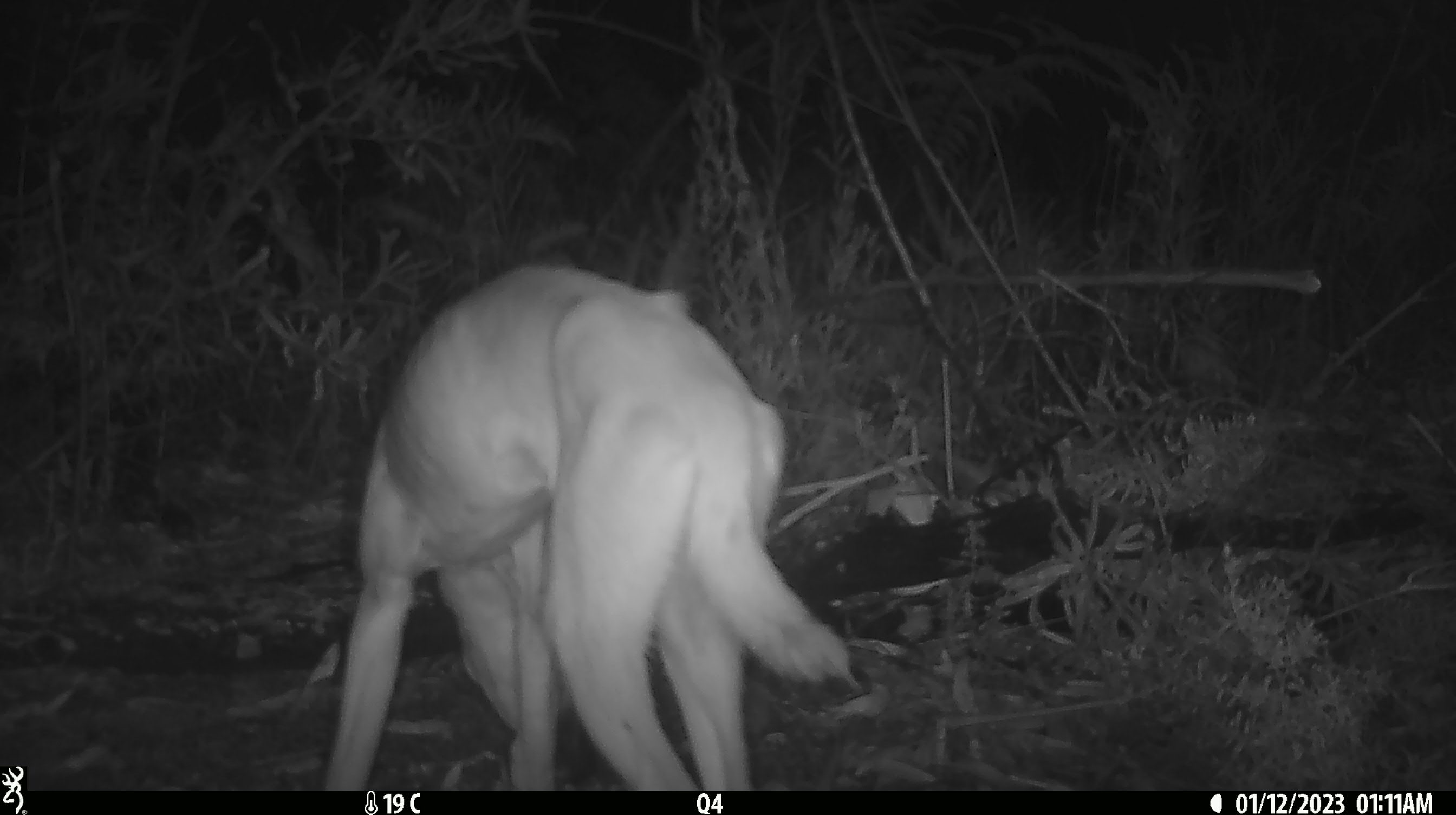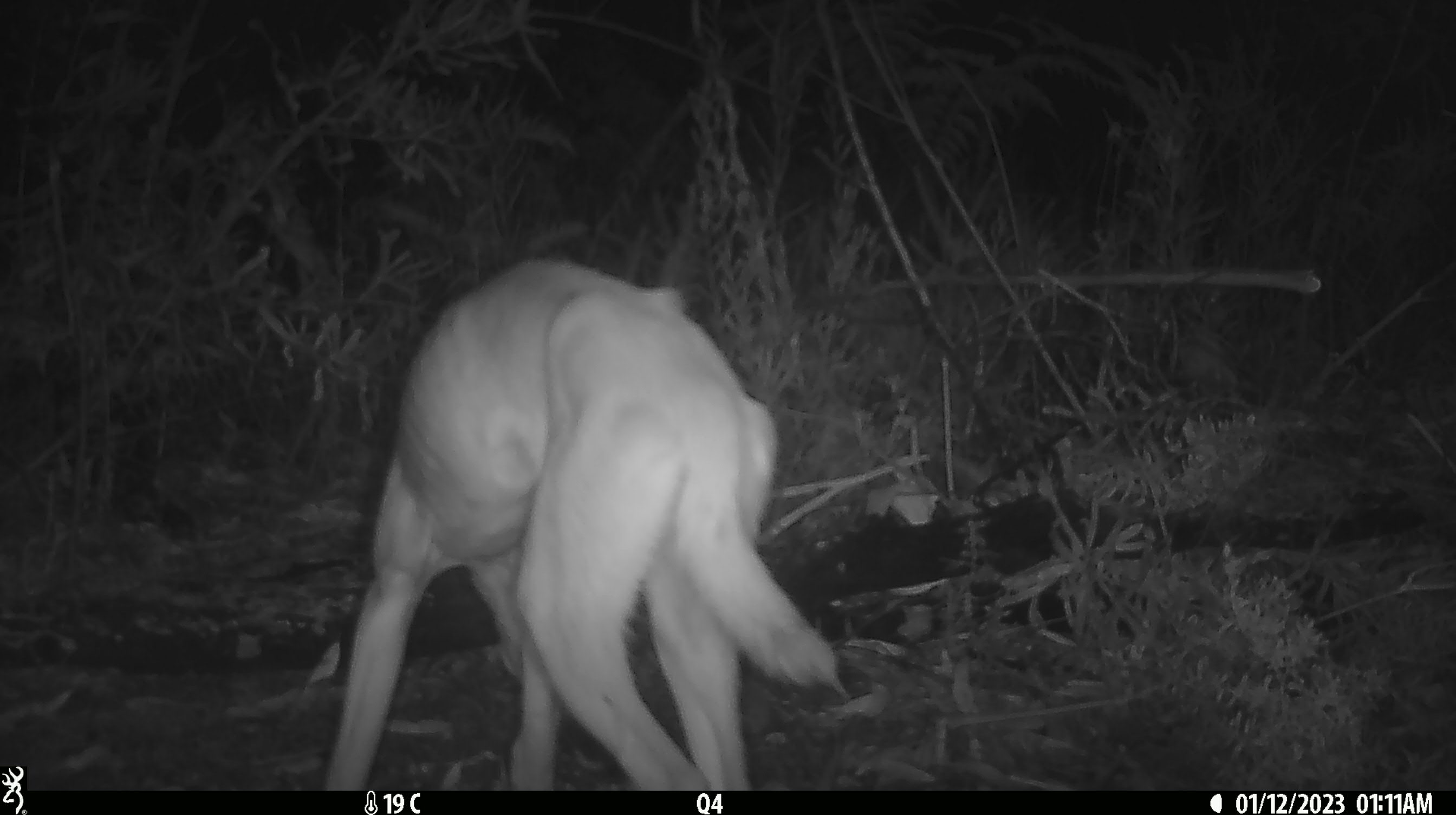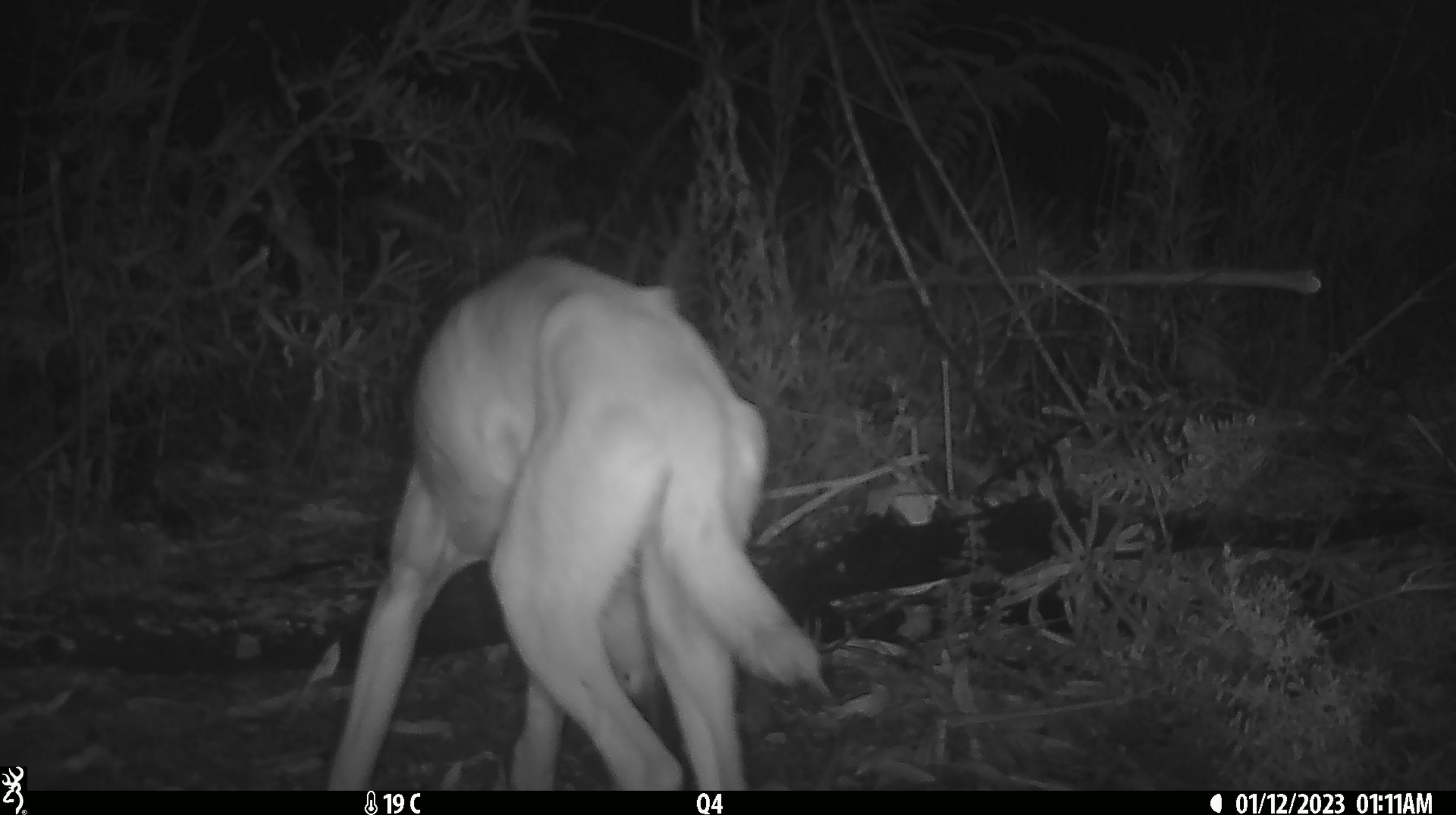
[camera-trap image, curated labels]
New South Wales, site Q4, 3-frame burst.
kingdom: Animalia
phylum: Chordata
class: Mammalia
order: Carnivora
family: Canidae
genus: Canis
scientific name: Canis familiaris dingo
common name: dingo